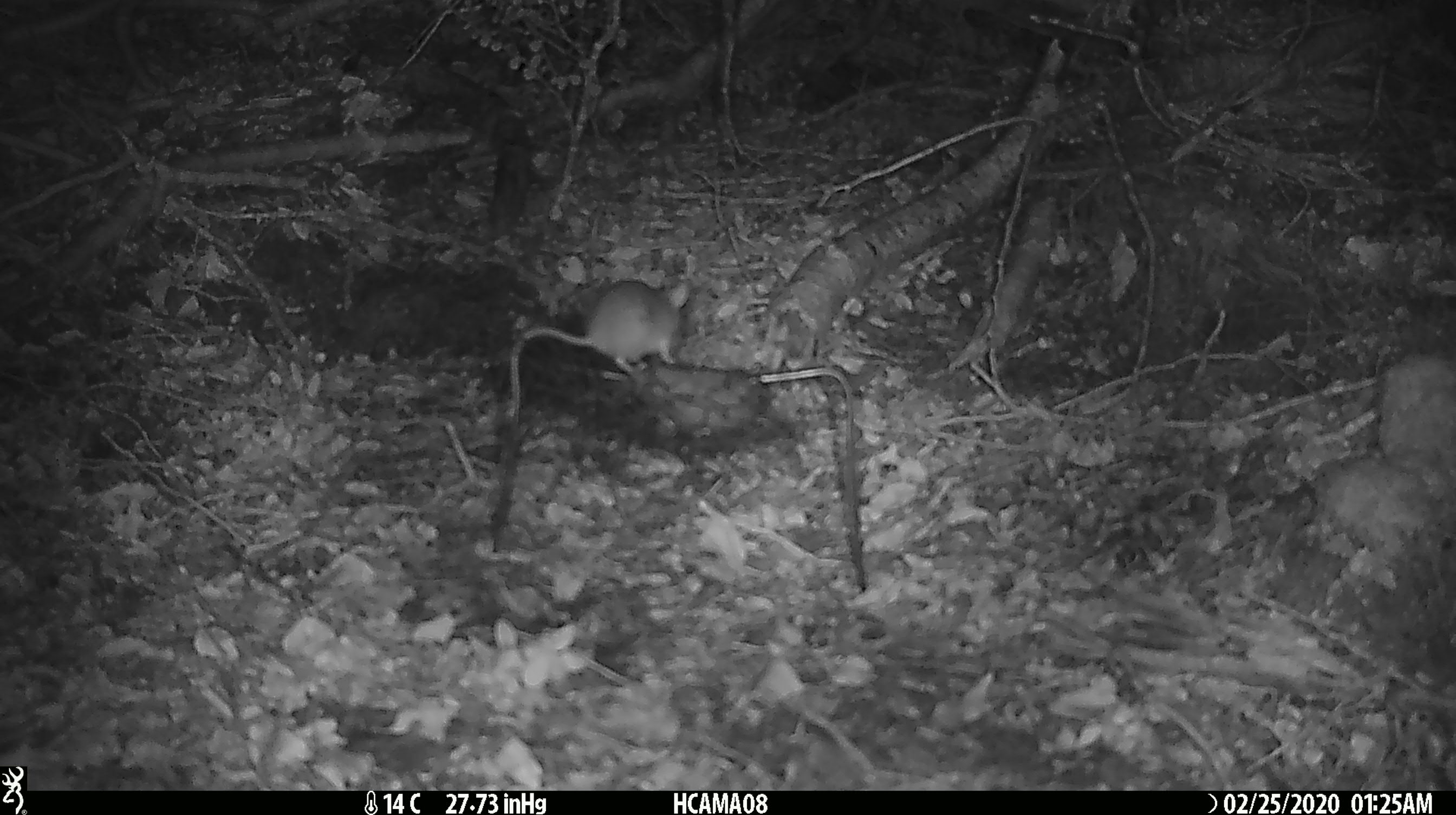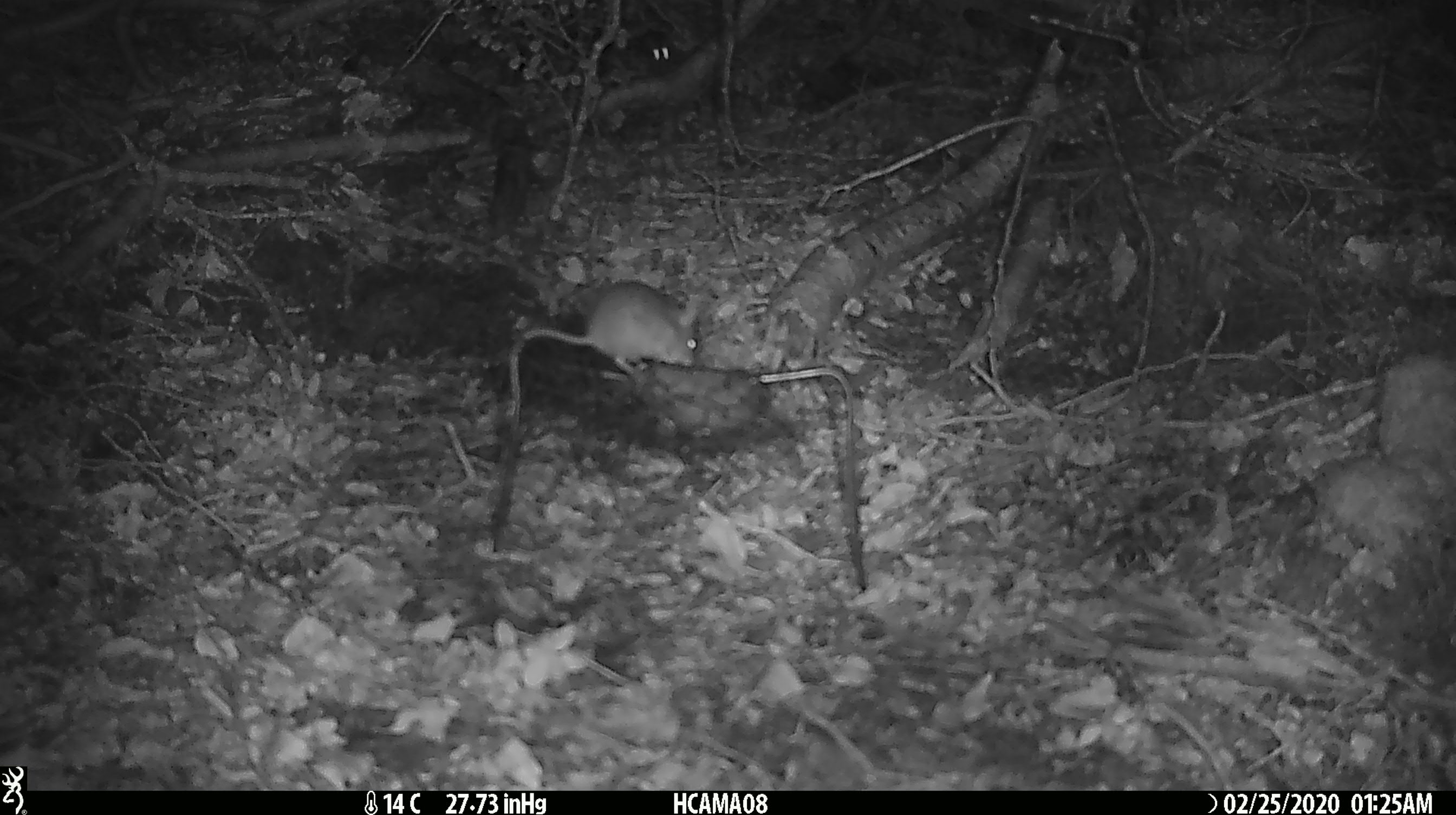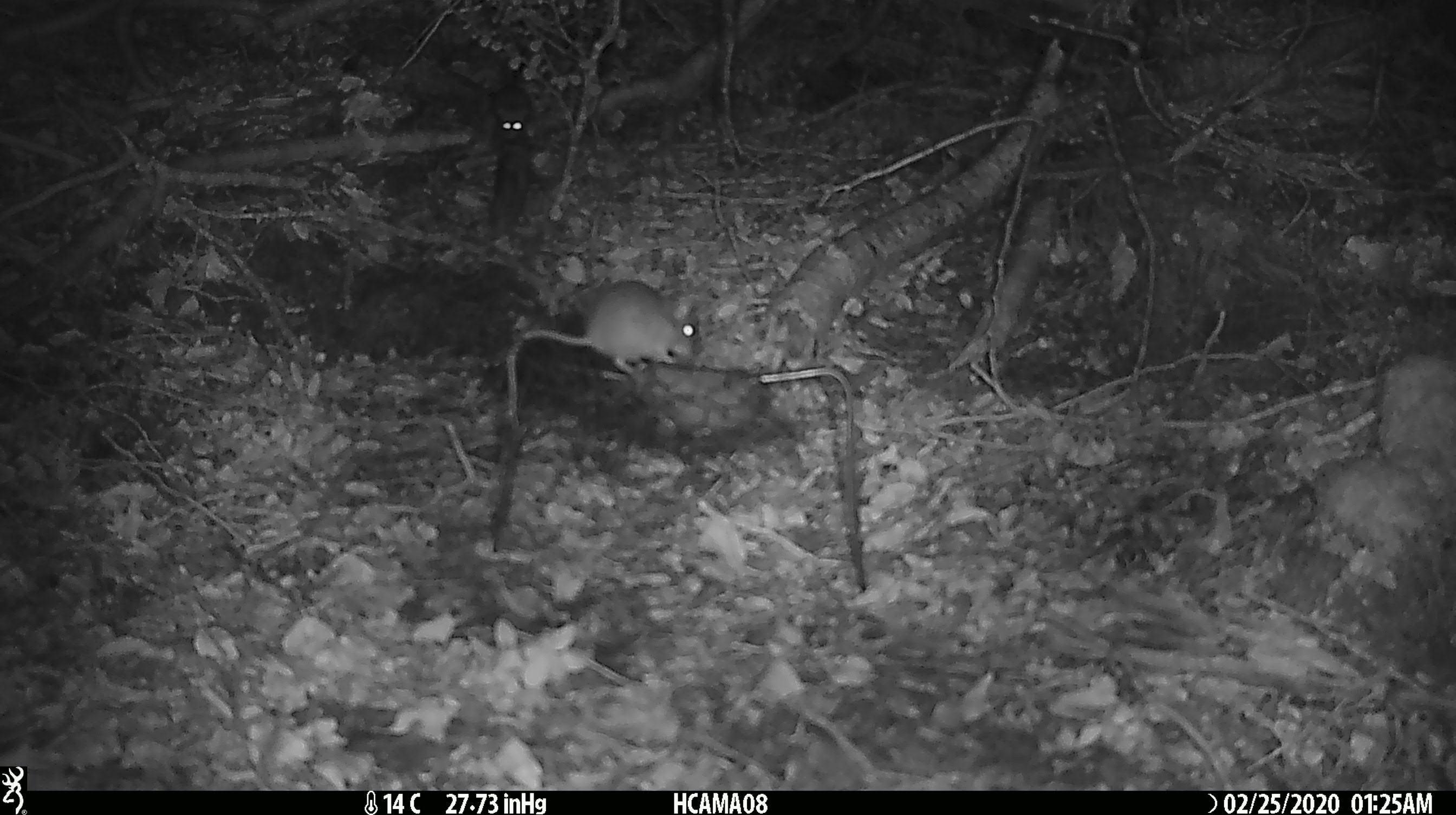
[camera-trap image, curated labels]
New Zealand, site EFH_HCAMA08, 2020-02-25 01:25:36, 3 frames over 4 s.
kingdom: Animalia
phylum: Chordata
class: Mammalia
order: Rodentia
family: Muridae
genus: Mus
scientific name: Mus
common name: mouse